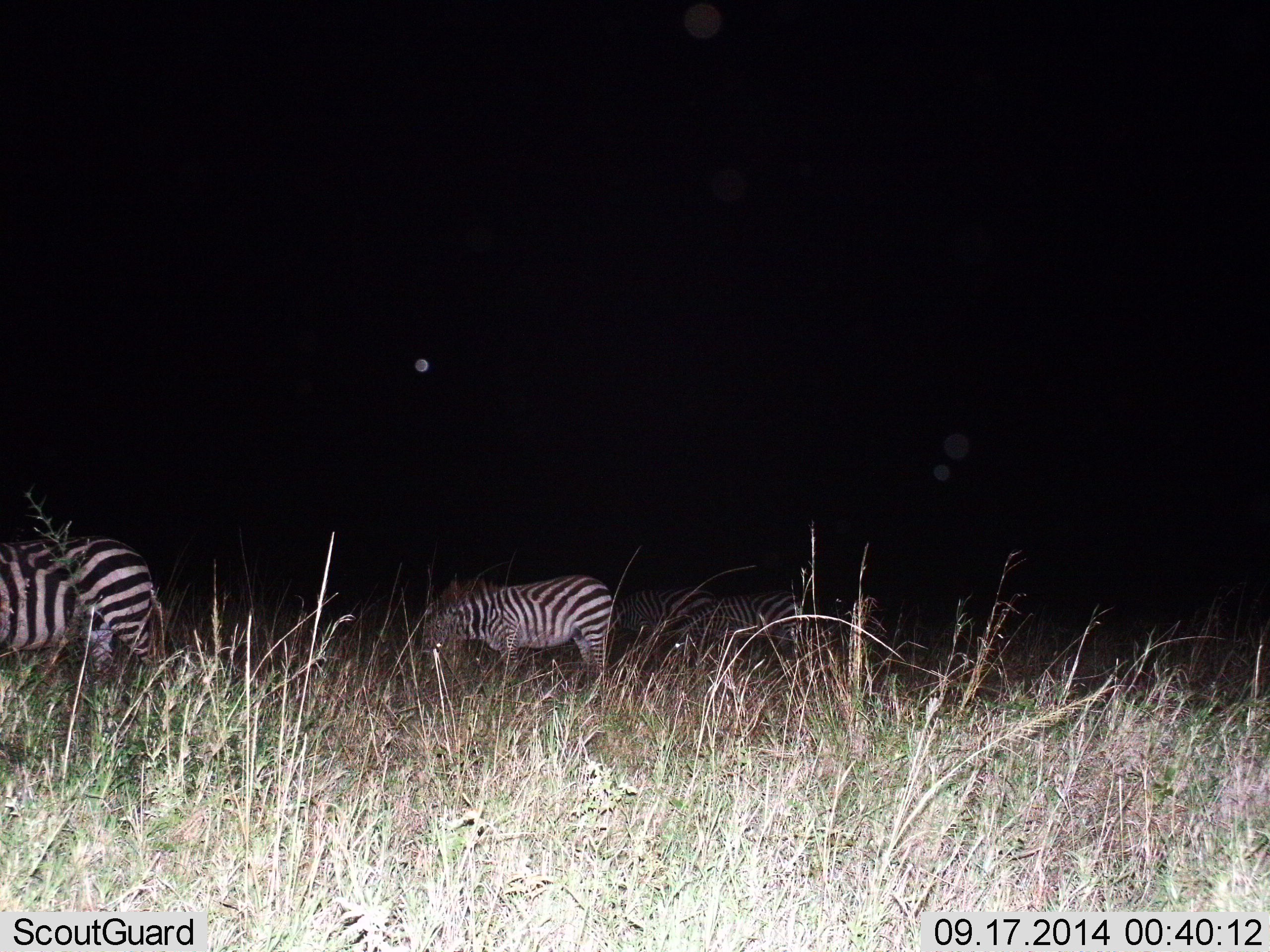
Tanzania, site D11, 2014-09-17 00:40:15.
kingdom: Animalia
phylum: Chordata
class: Mammalia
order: Perissodactyla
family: Equidae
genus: Equus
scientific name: Equus quagga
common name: plains zebra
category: zebra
Zebra (plains zebra) (Equus quagga), count 4. Behavior (volunteer vote fractions): standing 50%, resting 0%, moving 20%, interacting 0%. Young present (vote fraction): 0%. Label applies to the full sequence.